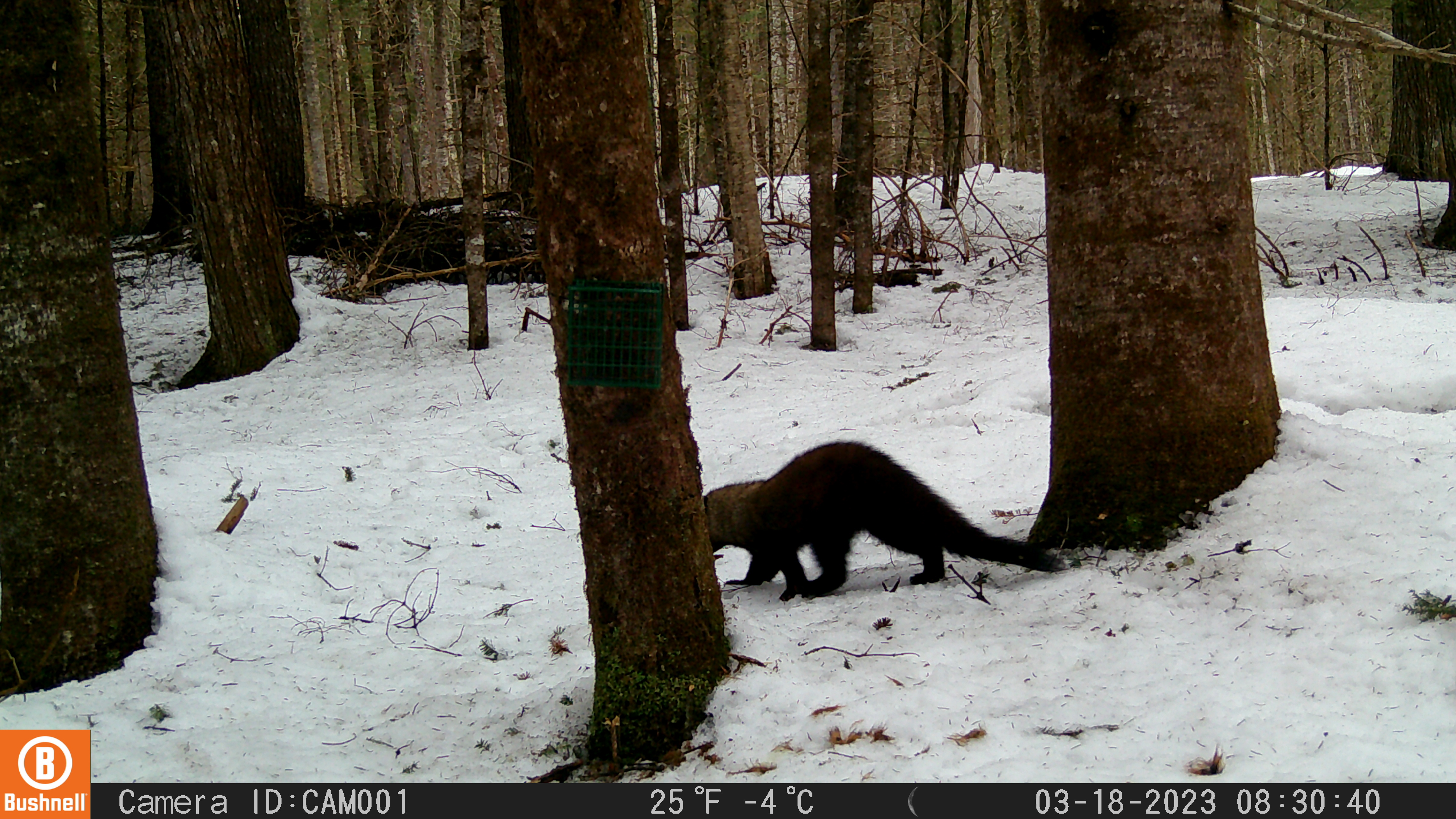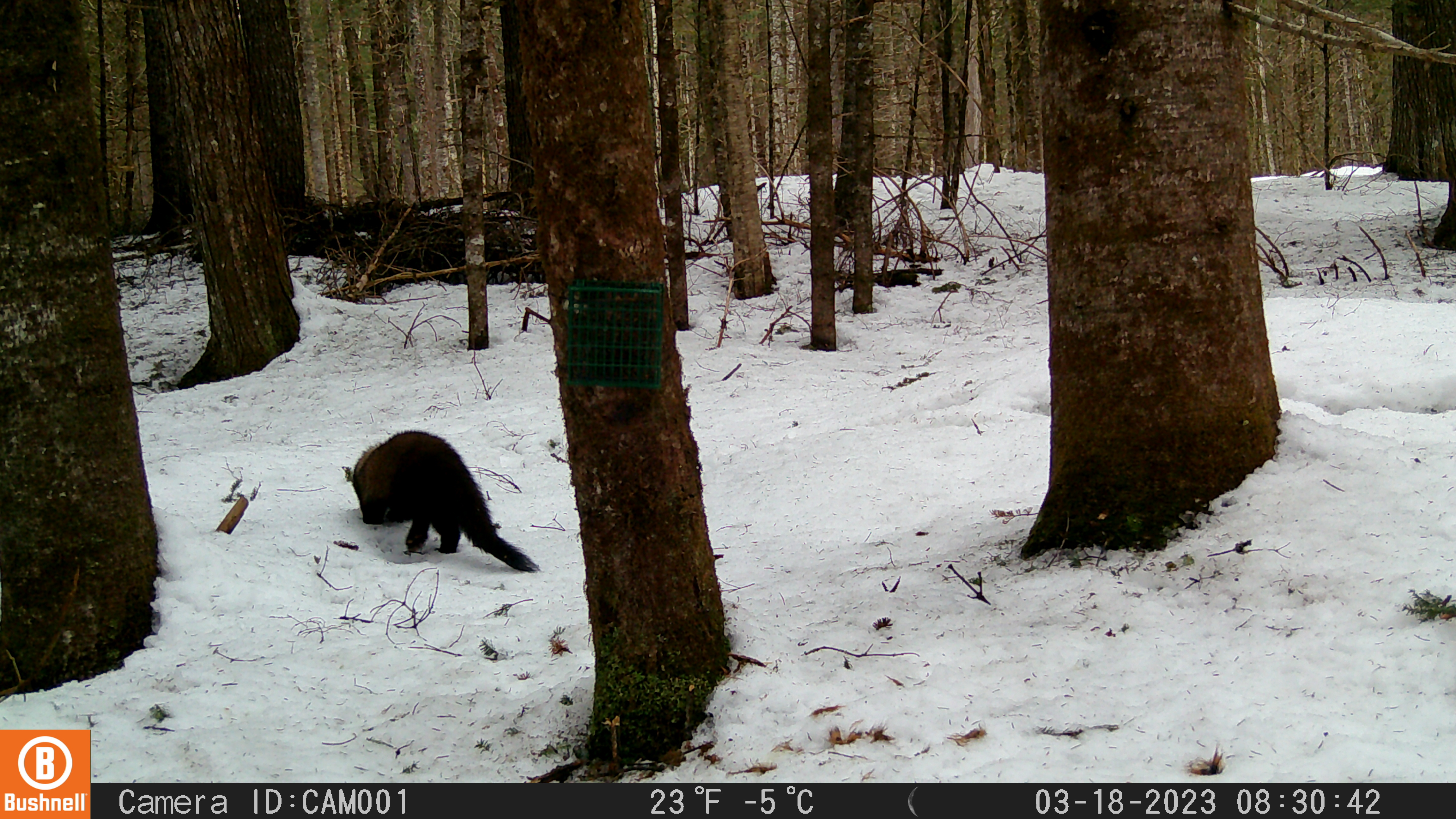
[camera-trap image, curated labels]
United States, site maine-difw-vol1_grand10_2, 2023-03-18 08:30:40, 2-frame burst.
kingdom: Animalia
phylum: Chordata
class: Mammalia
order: Carnivora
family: Mustelidae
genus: Pekania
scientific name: Pekania pennanti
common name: fisher